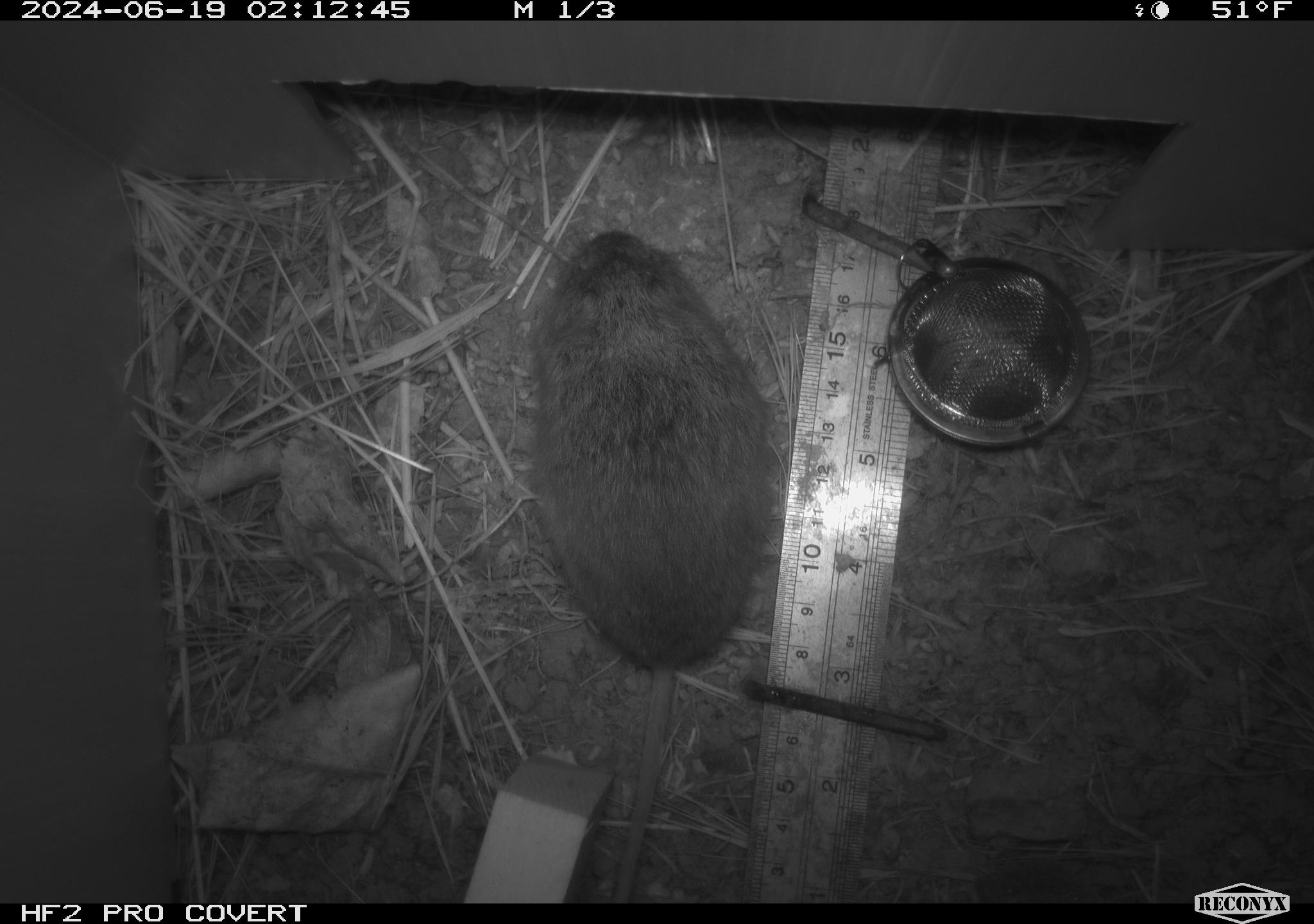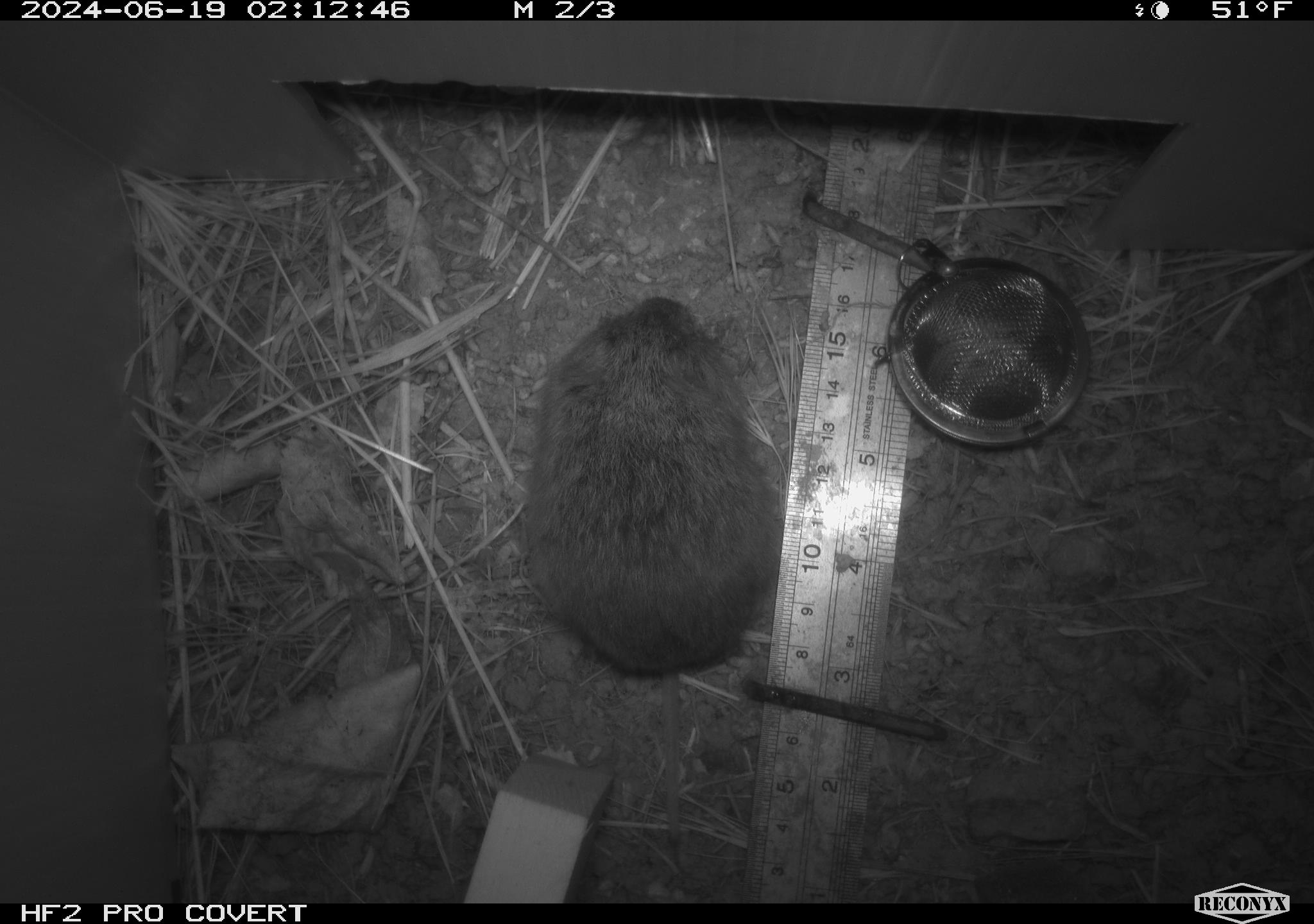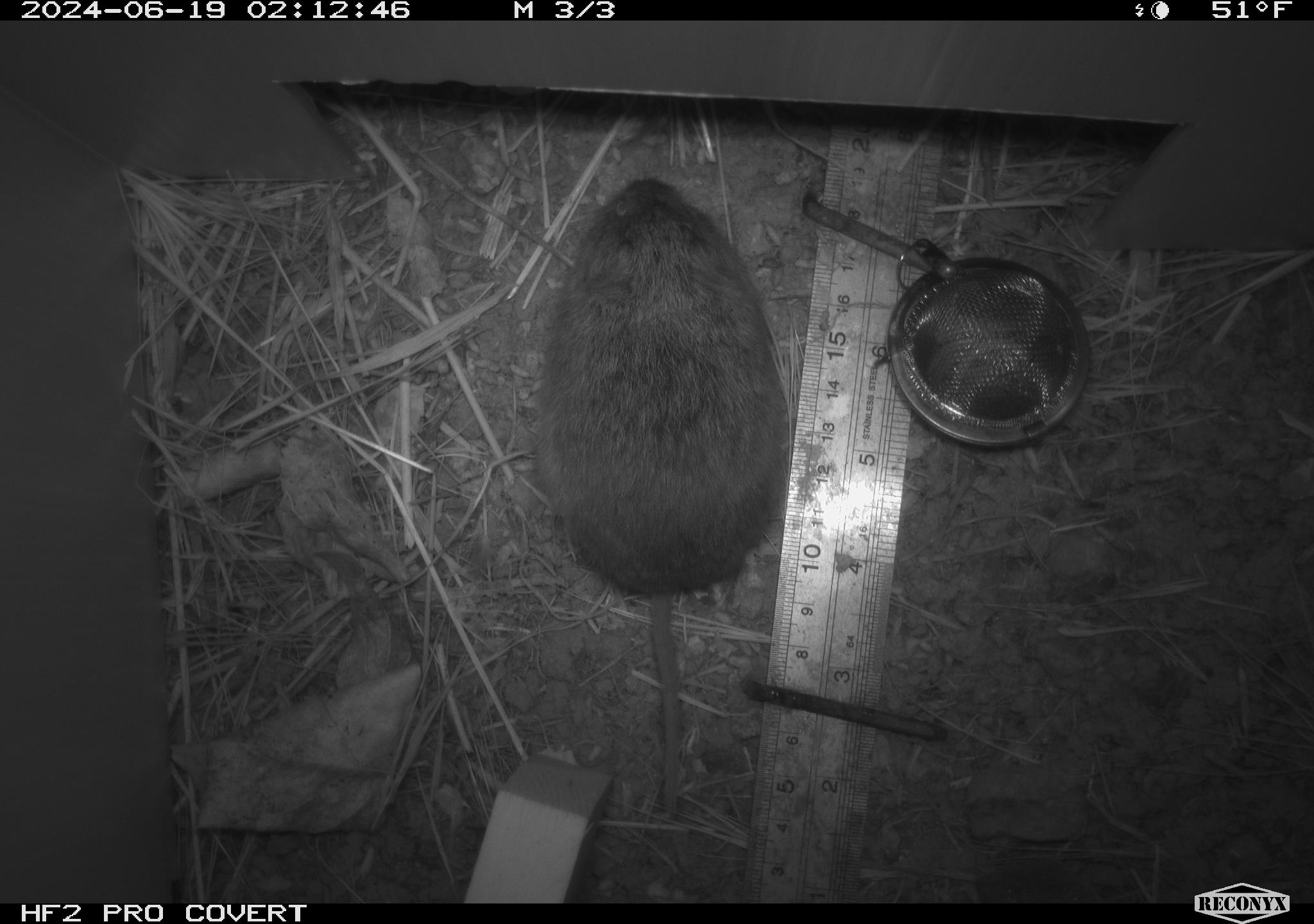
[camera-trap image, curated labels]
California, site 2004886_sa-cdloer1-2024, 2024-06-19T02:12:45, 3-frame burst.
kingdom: Animalia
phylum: Chordata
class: Mammalia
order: Rodentia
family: Cricetidae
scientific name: Arvicolinae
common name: voles, lemmings, and muskrats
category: arvicolinae subfamily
Arvicolinae subfamily (voles, lemmings, and muskrats) (Arvicolinae).